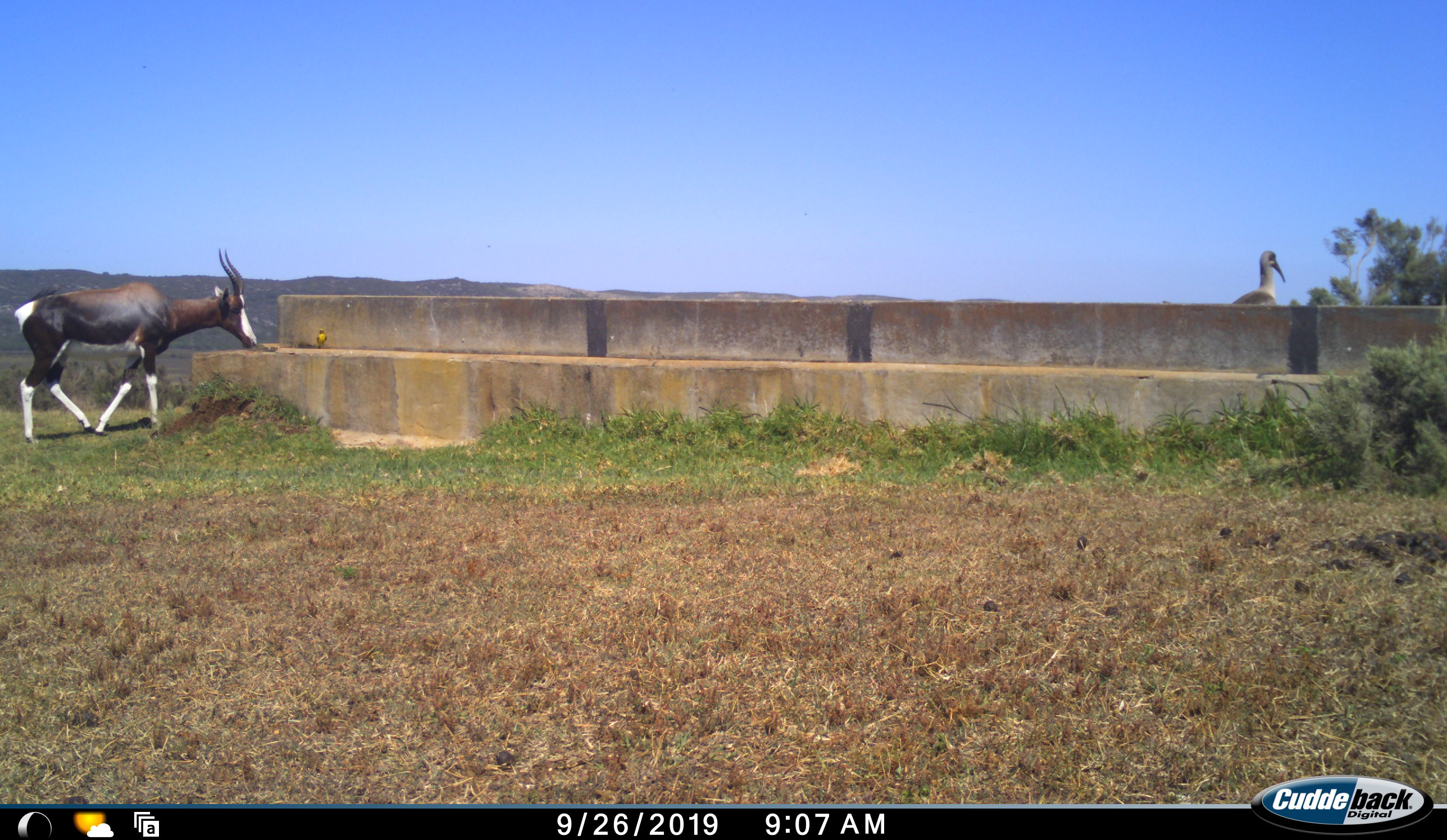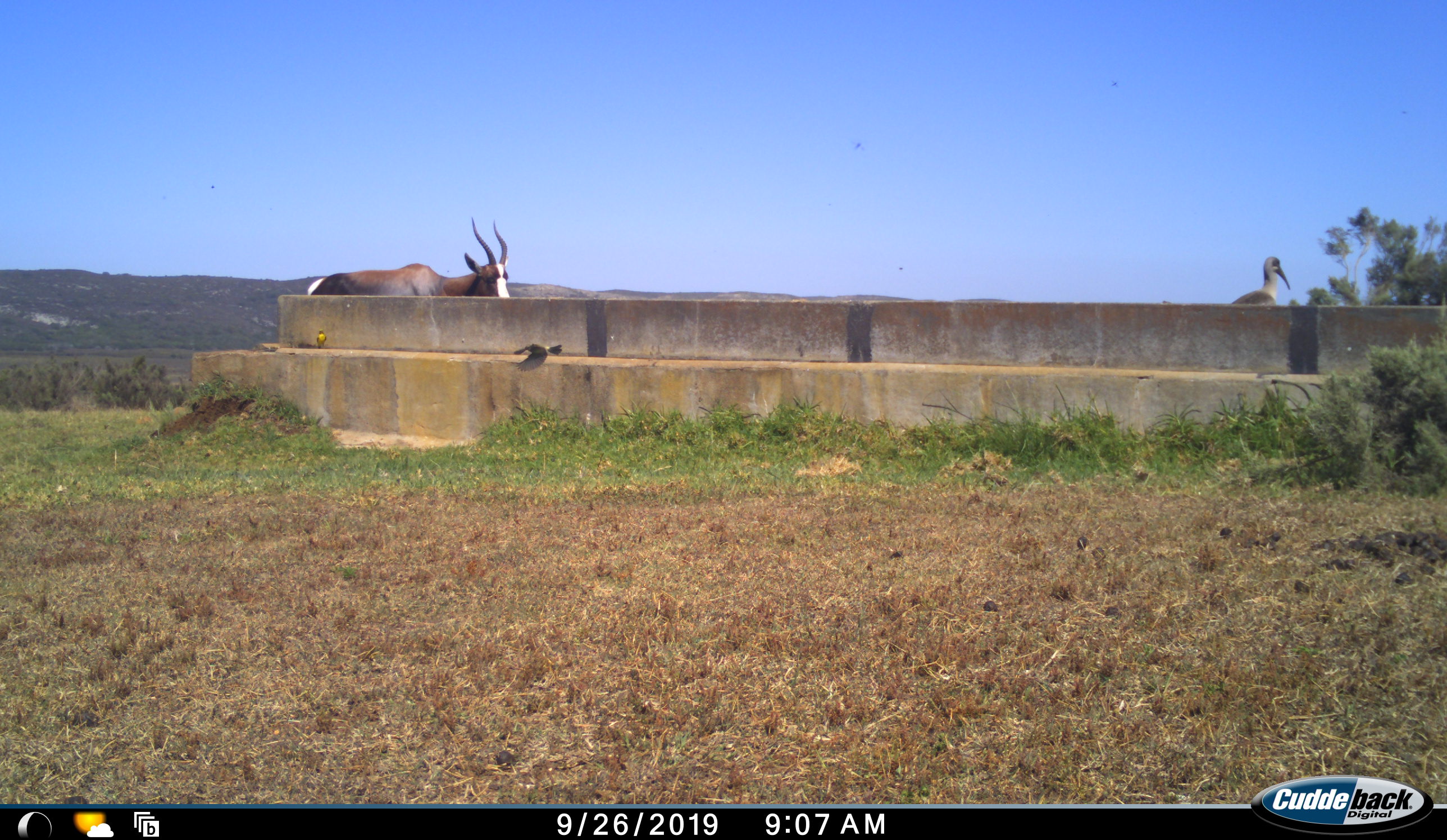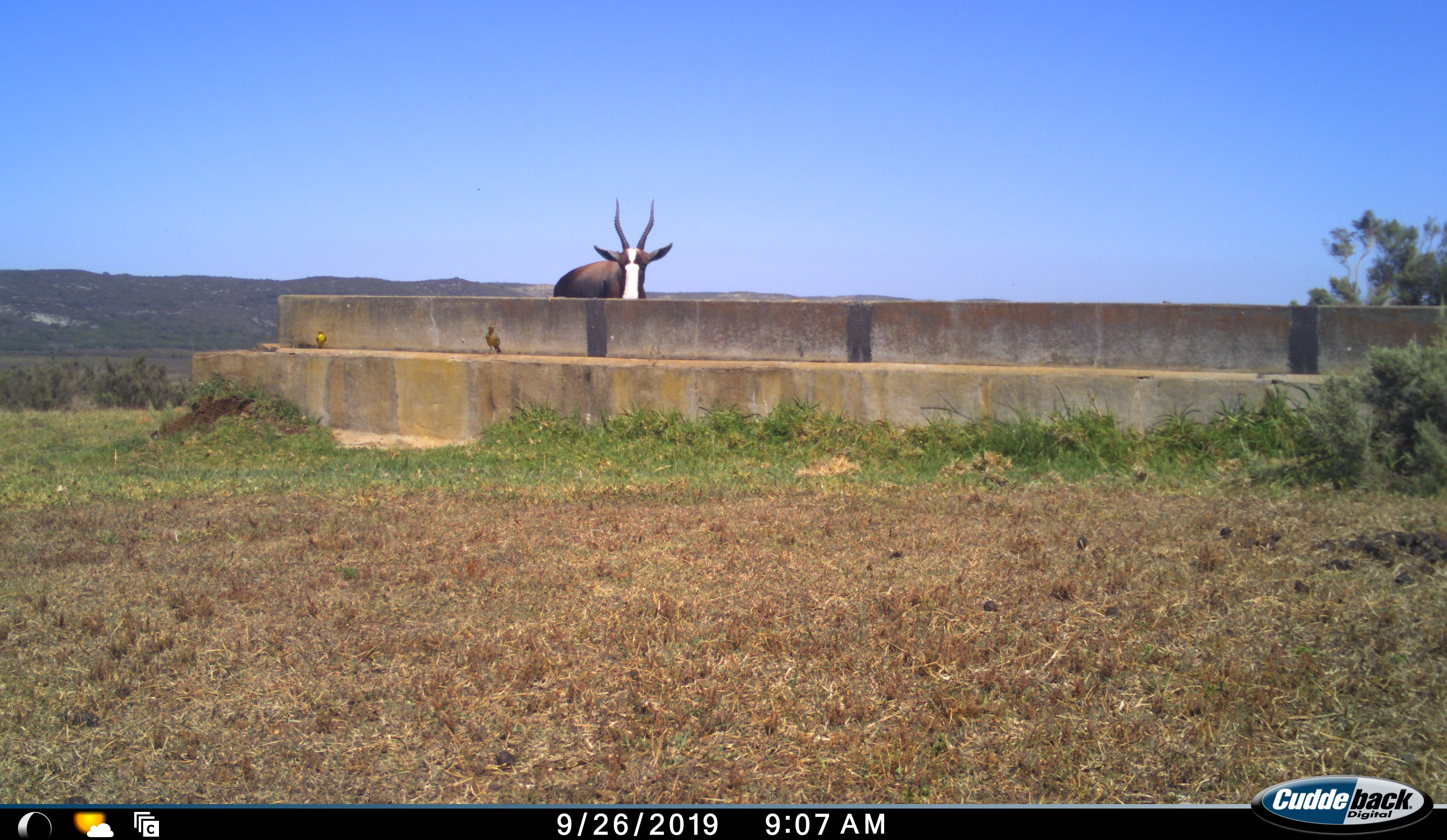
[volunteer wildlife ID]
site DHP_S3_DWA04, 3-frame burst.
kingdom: Animalia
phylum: Chordata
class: Aves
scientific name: Aves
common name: bird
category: birdother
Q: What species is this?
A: Birdother (bird) (Aves).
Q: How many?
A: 3.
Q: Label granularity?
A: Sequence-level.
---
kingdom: Animalia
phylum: Chordata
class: Mammalia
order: Artiodactyla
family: Bovidae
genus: Damaliscus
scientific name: Damaliscus pygargus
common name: bontebok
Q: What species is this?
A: Bontebok (Damaliscus pygargus).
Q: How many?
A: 1.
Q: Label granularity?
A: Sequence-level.